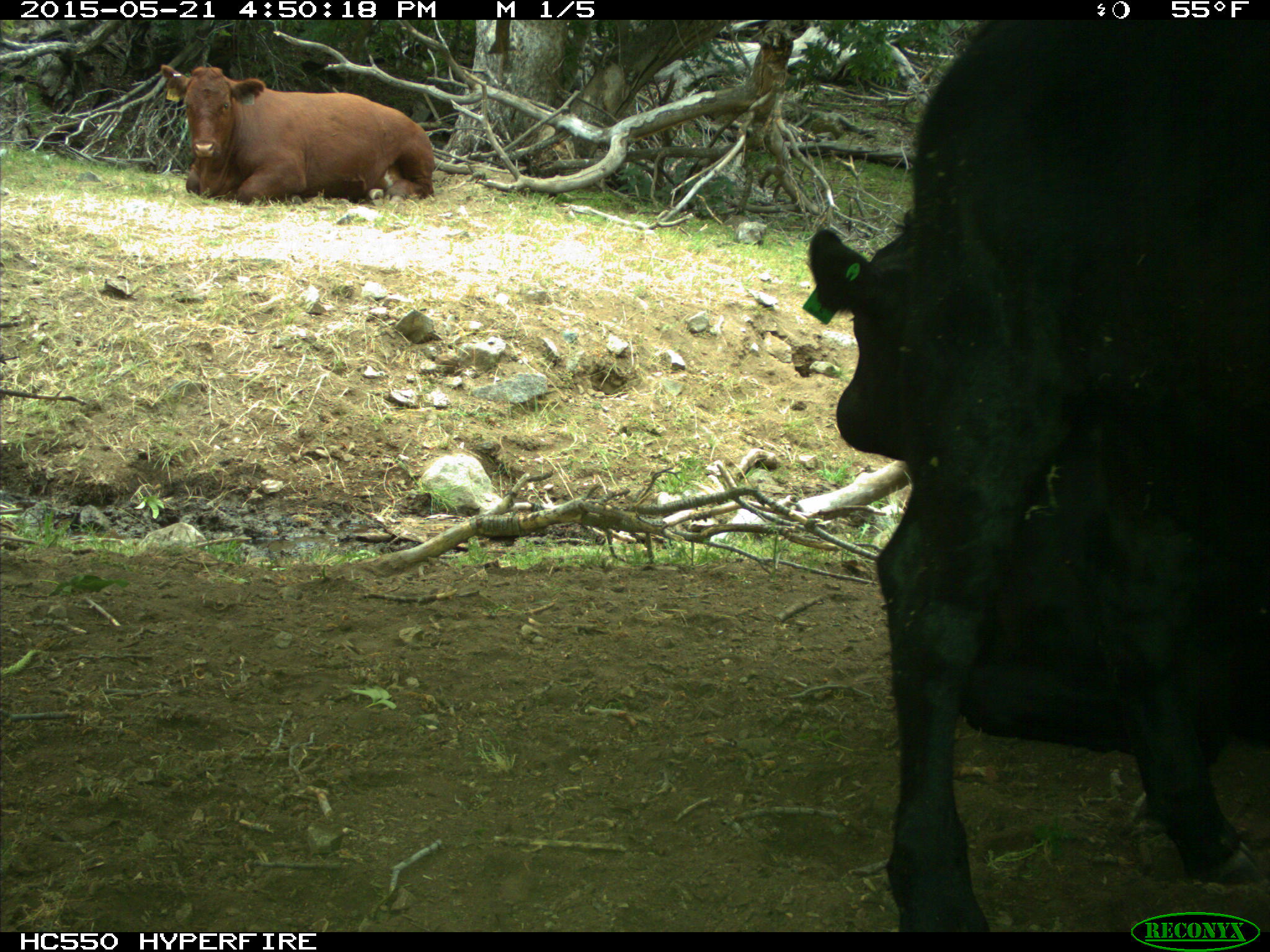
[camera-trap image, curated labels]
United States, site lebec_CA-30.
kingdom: Animalia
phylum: Chordata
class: Mammalia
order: Artiodactyla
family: Bovidae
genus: Bos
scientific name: Bos taurus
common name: domestic cow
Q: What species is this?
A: Bos taurus (domestic cow).